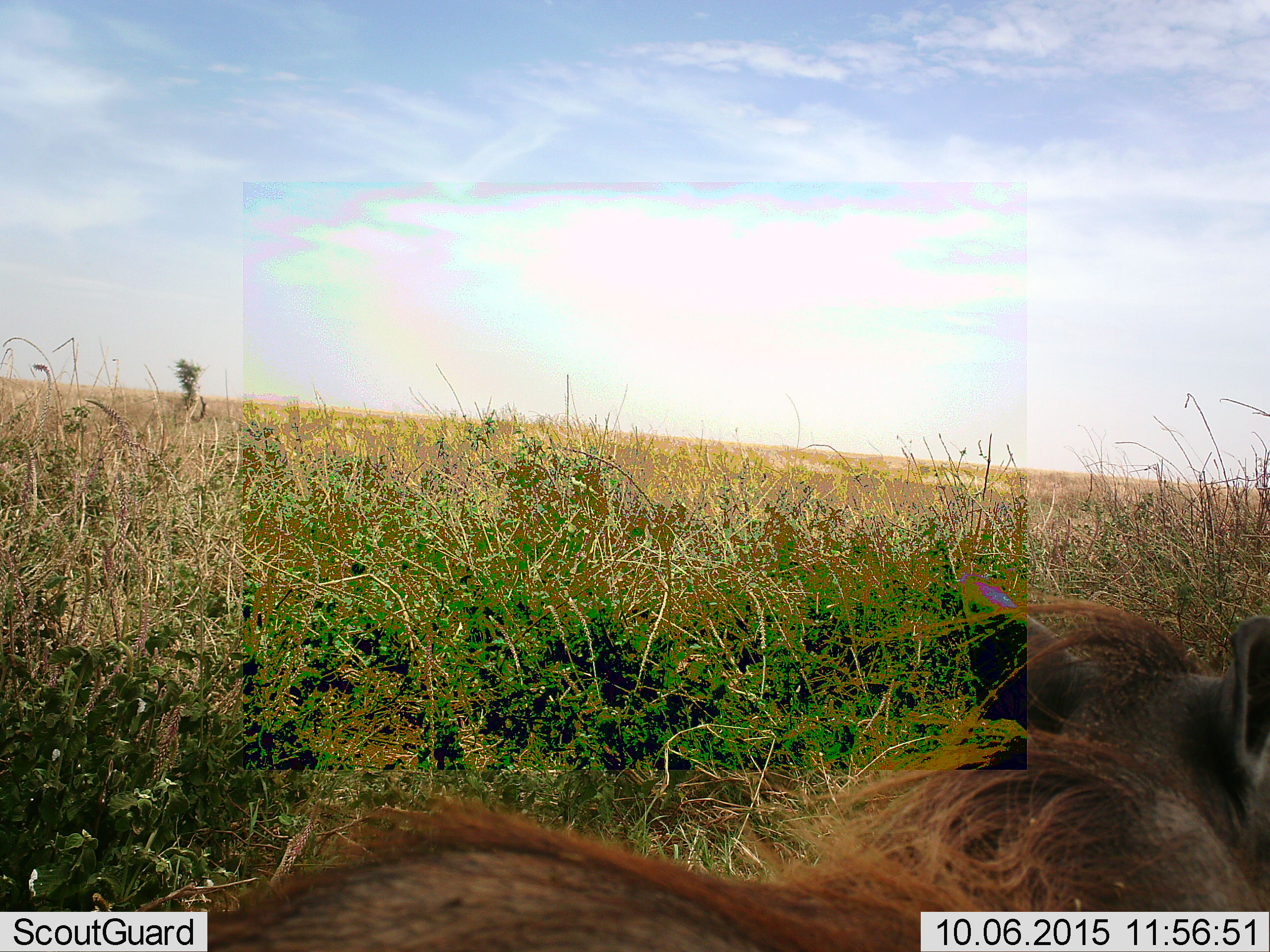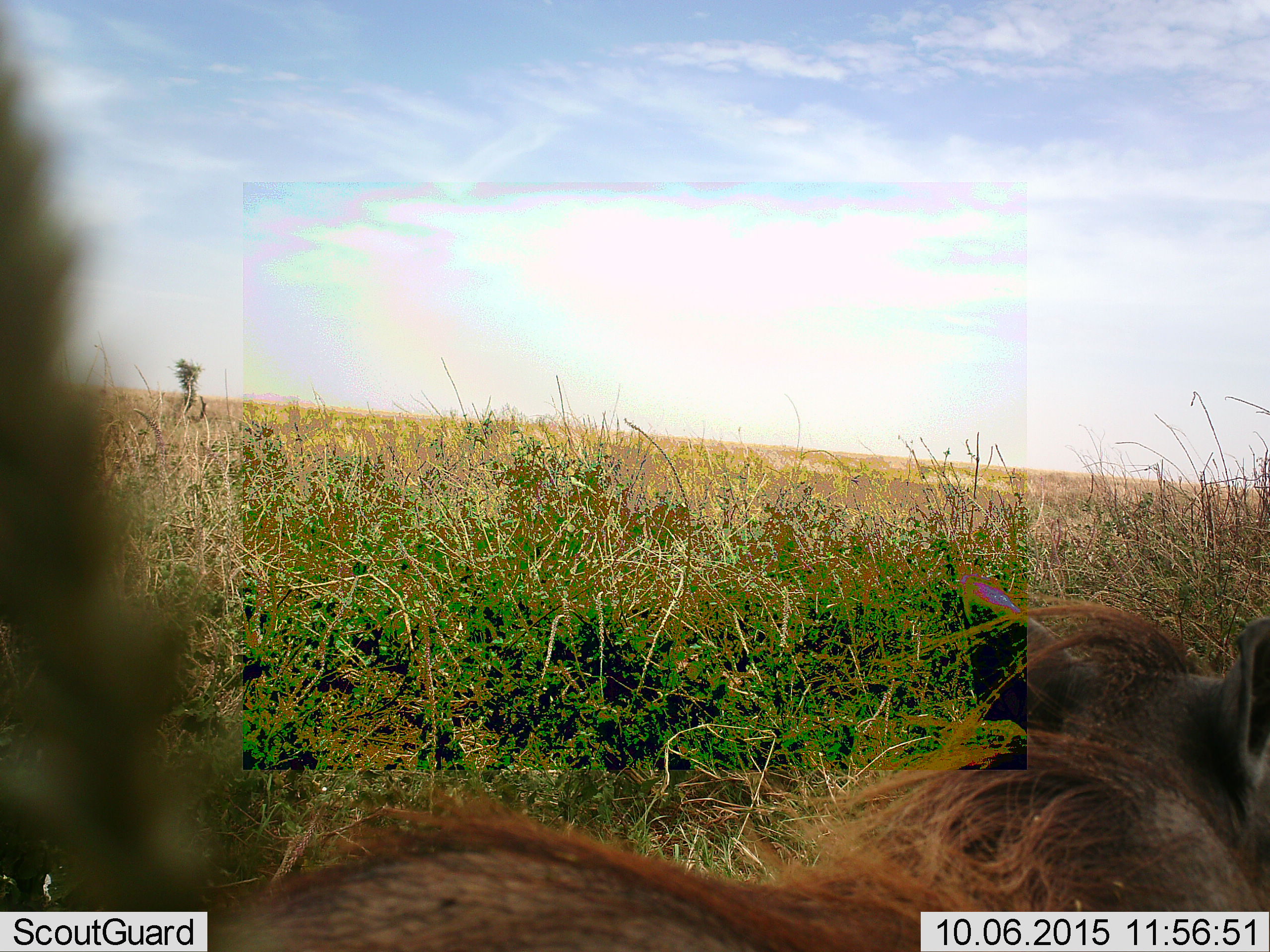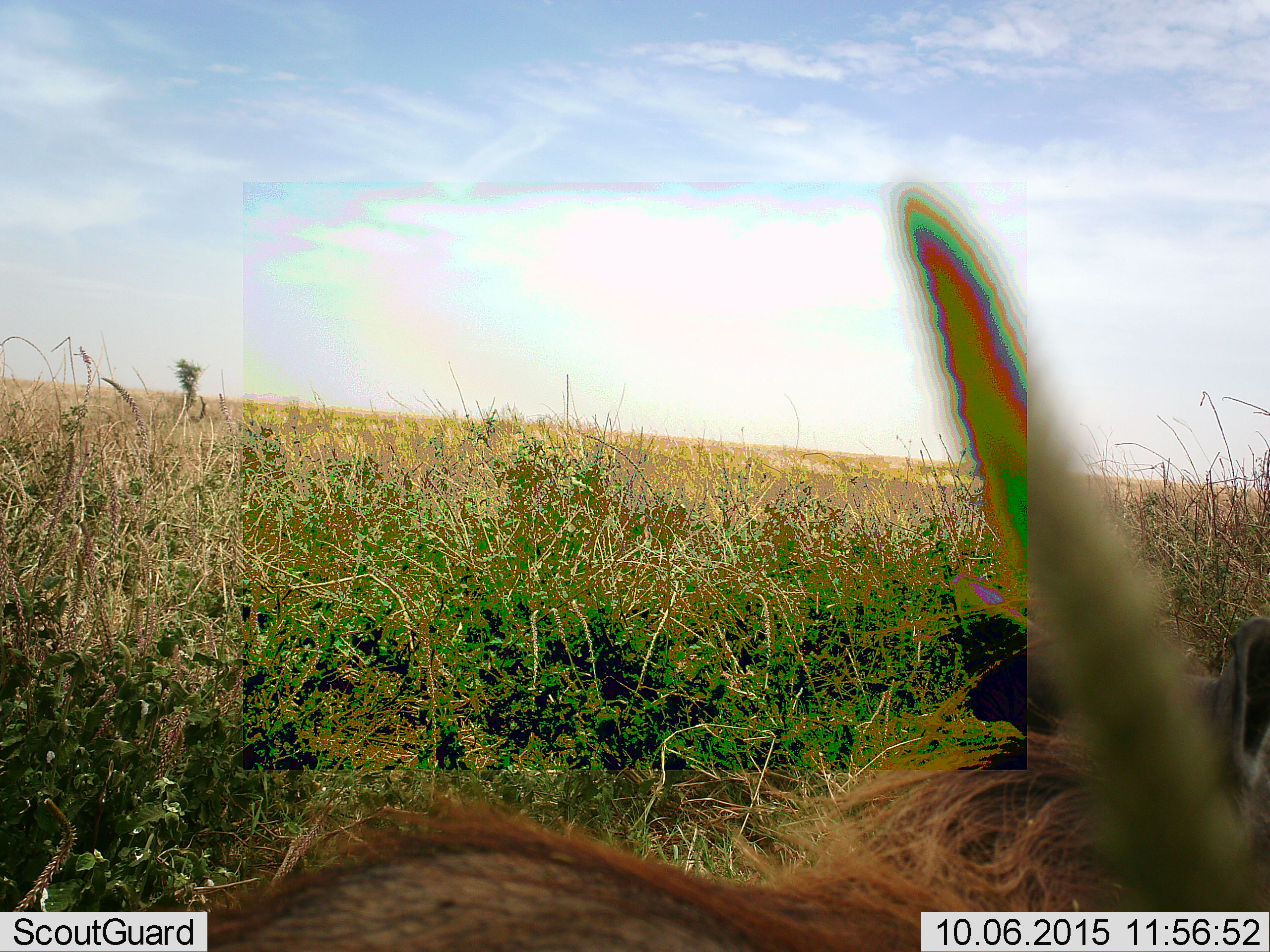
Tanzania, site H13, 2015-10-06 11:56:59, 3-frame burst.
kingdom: Animalia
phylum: Chordata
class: Mammalia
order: Artiodactyla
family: Suidae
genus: Phacochoerus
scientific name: Phacochoerus africanus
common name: warthog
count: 1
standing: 75%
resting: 25%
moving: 0%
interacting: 0%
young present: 0%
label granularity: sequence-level